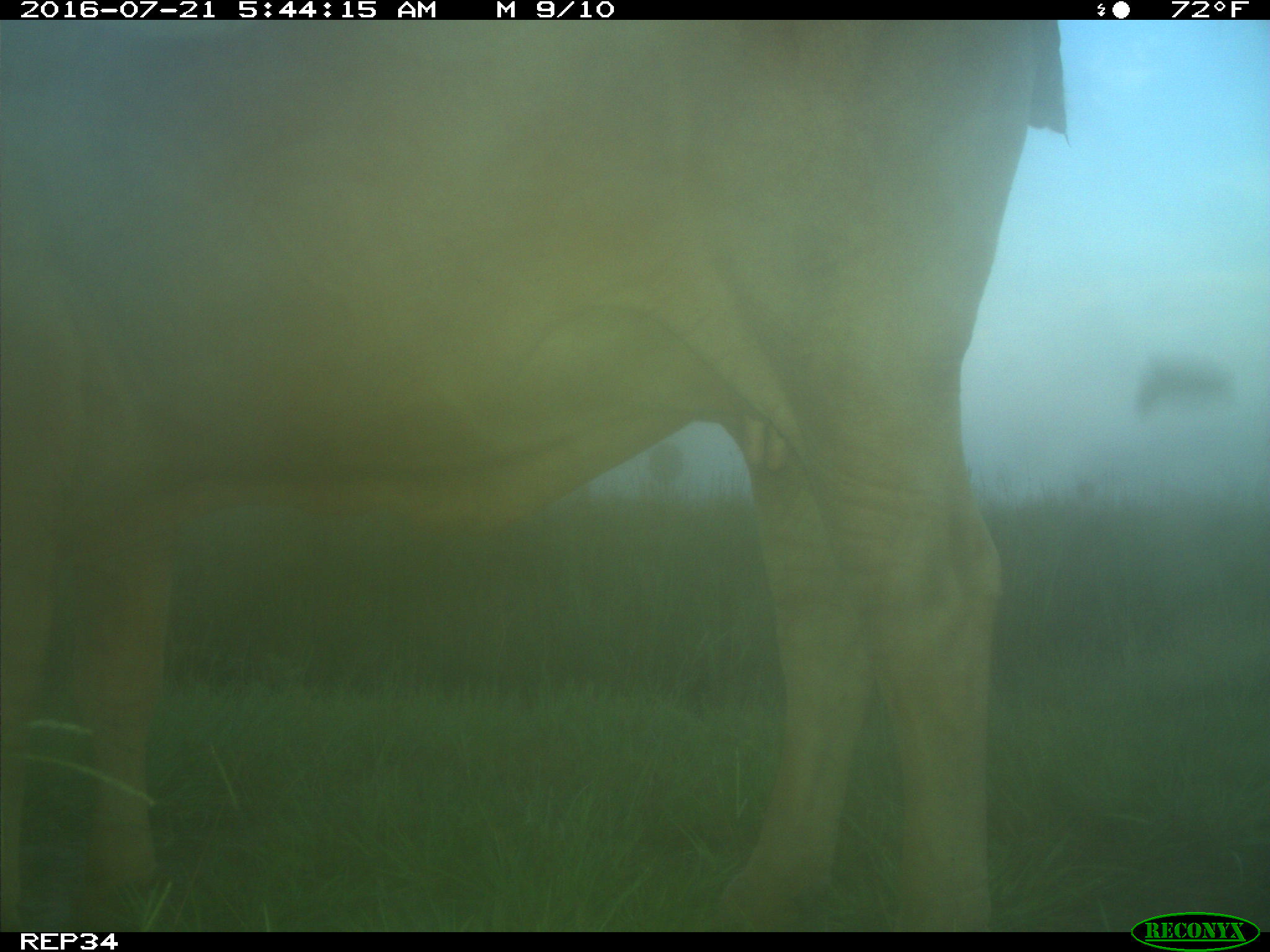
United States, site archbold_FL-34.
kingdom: Animalia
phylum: Chordata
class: Mammalia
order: Artiodactyla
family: Bovidae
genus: Bos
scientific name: Bos taurus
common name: domestic cow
Bos taurus (domestic cow).